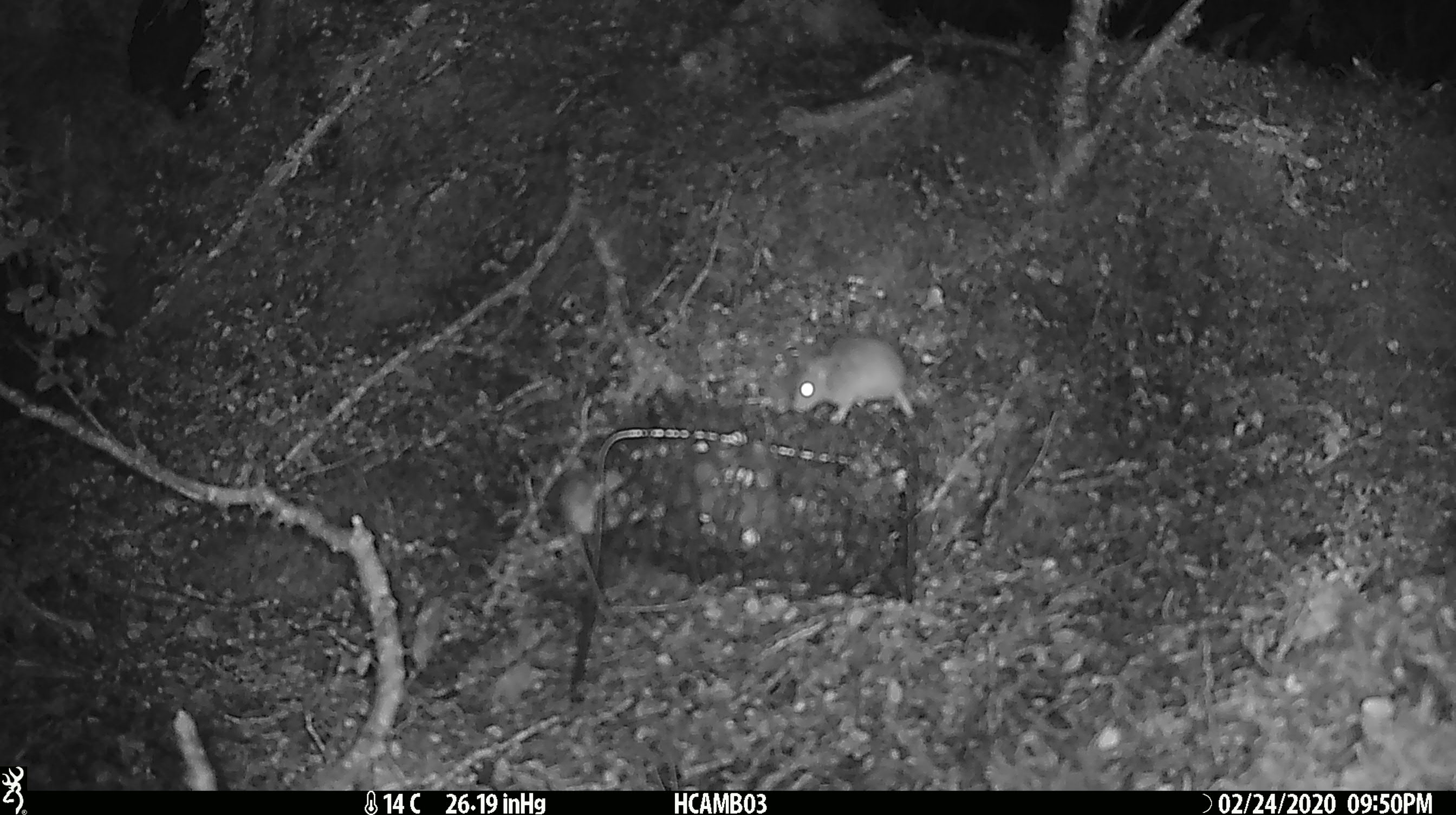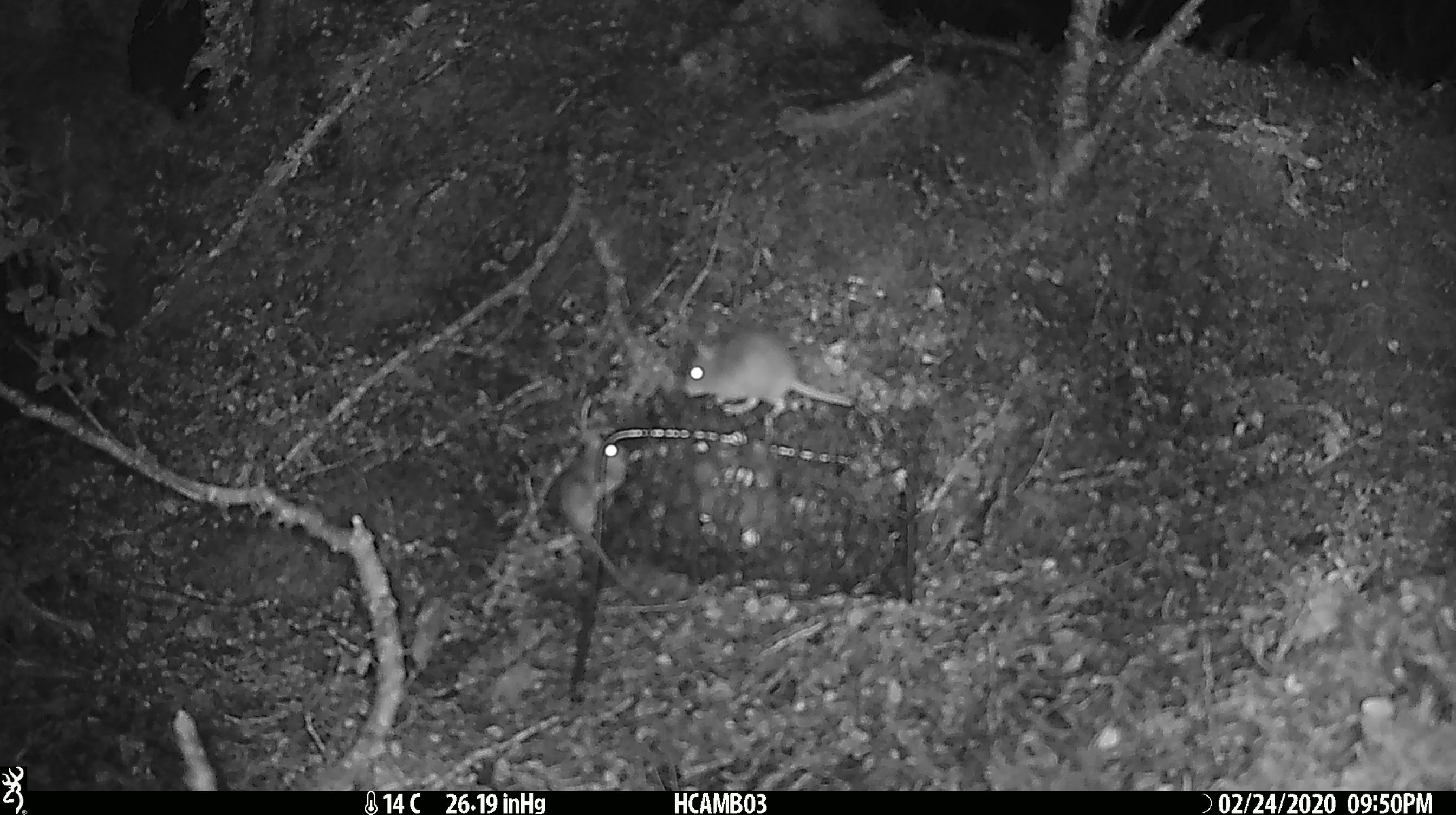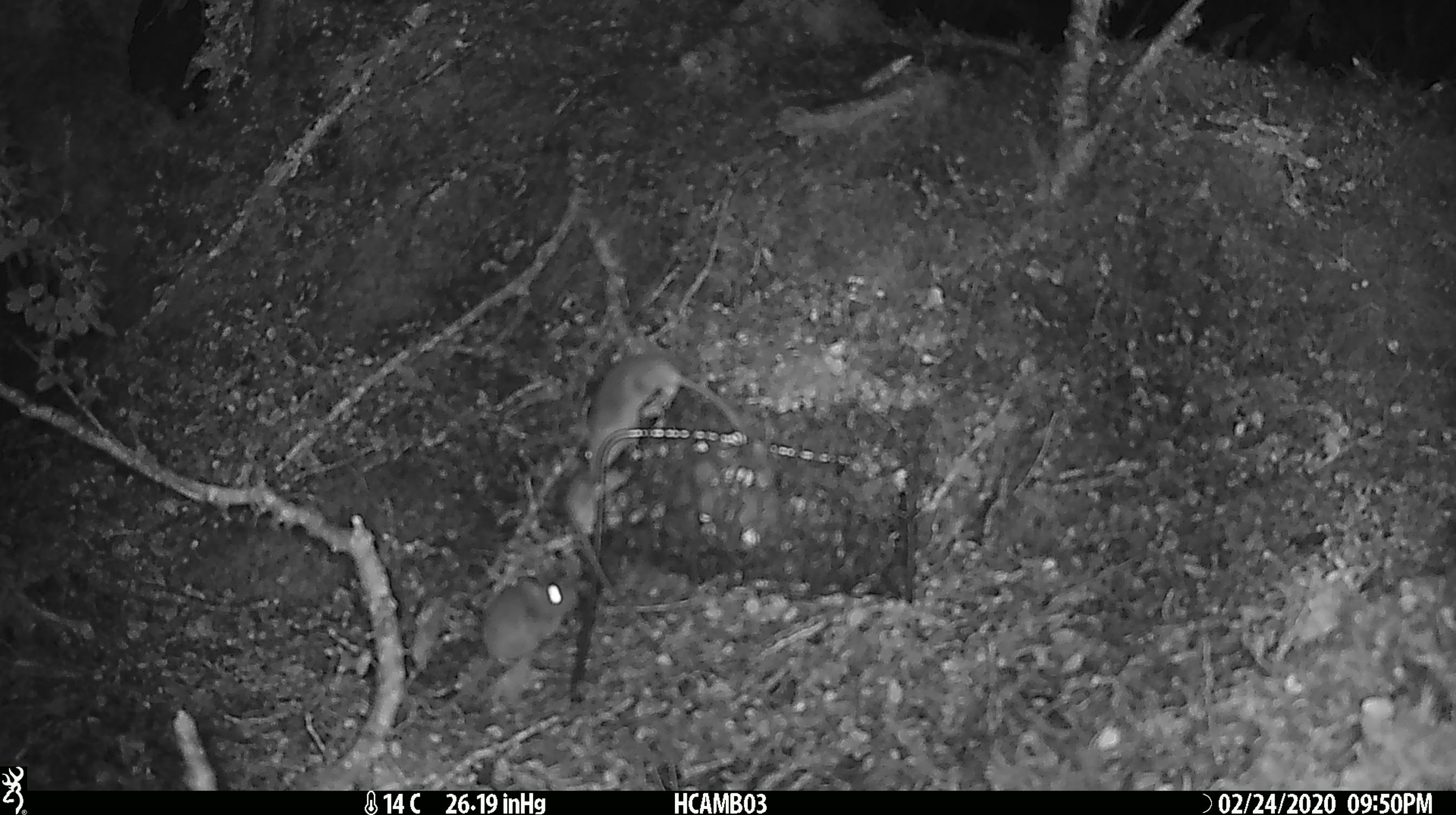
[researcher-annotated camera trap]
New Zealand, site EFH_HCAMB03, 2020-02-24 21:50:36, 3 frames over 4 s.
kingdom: Animalia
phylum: Chordata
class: Mammalia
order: Rodentia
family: Muridae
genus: Mus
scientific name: Mus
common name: mouse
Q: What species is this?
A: Mouse (Mus).